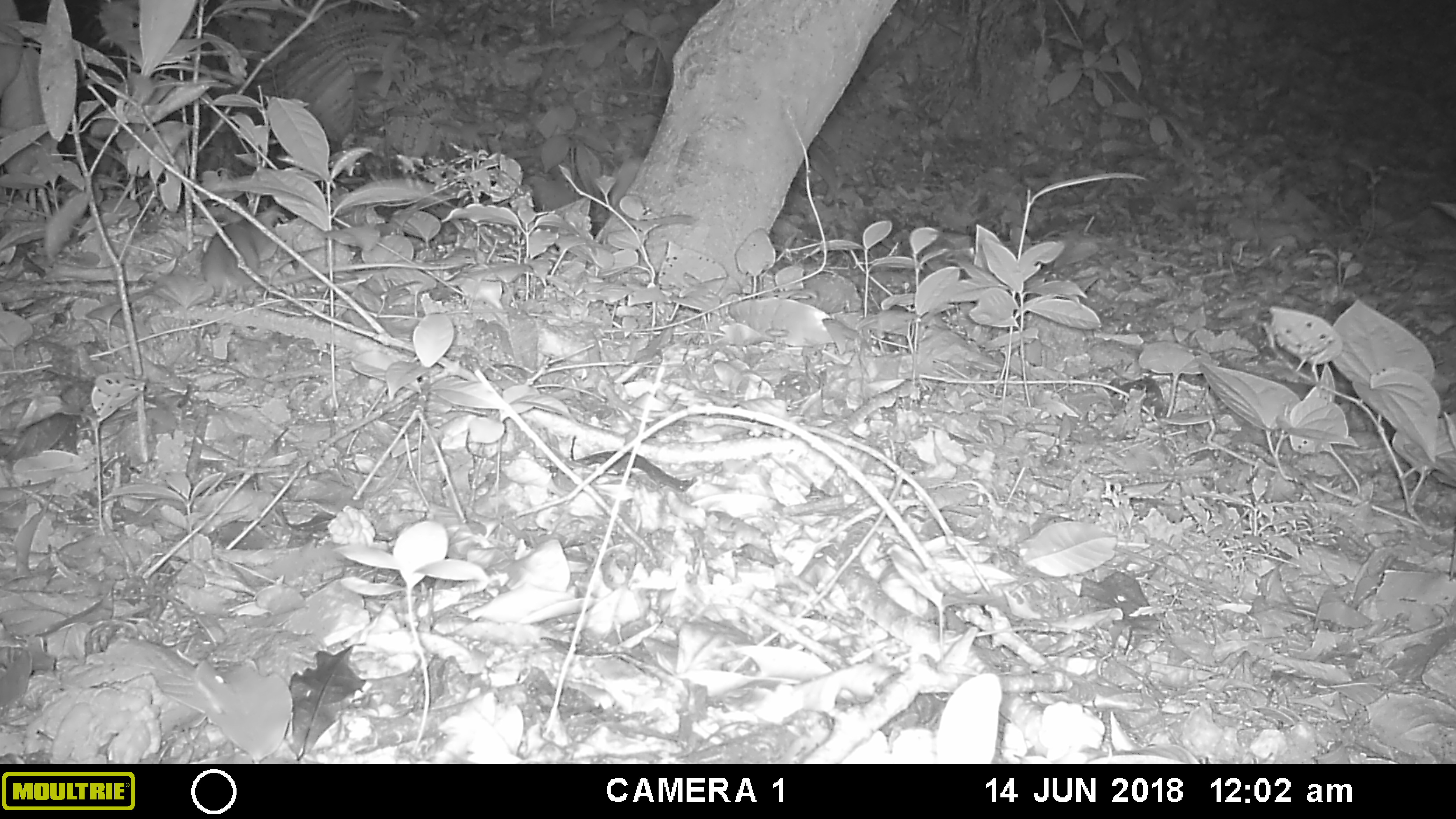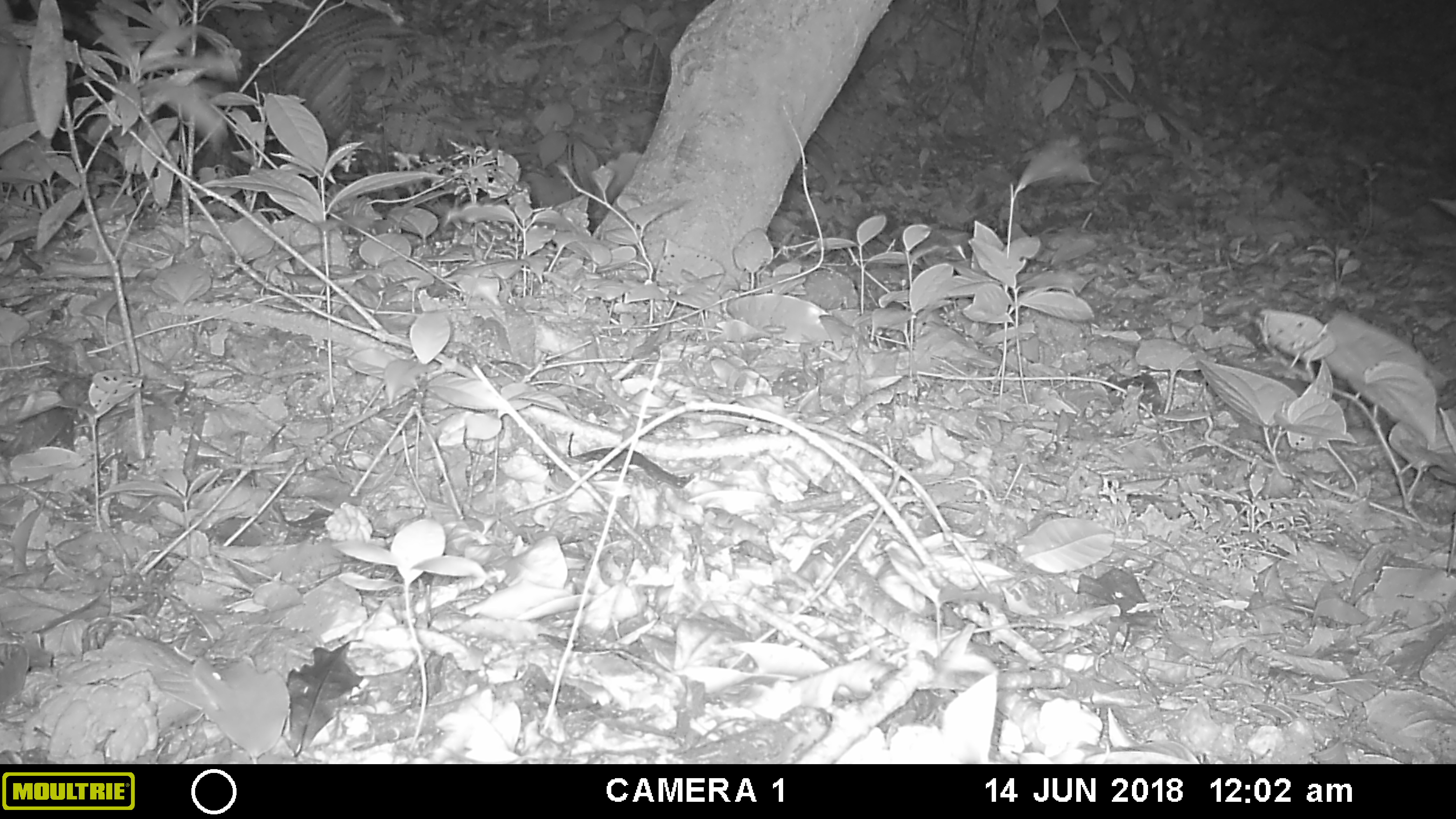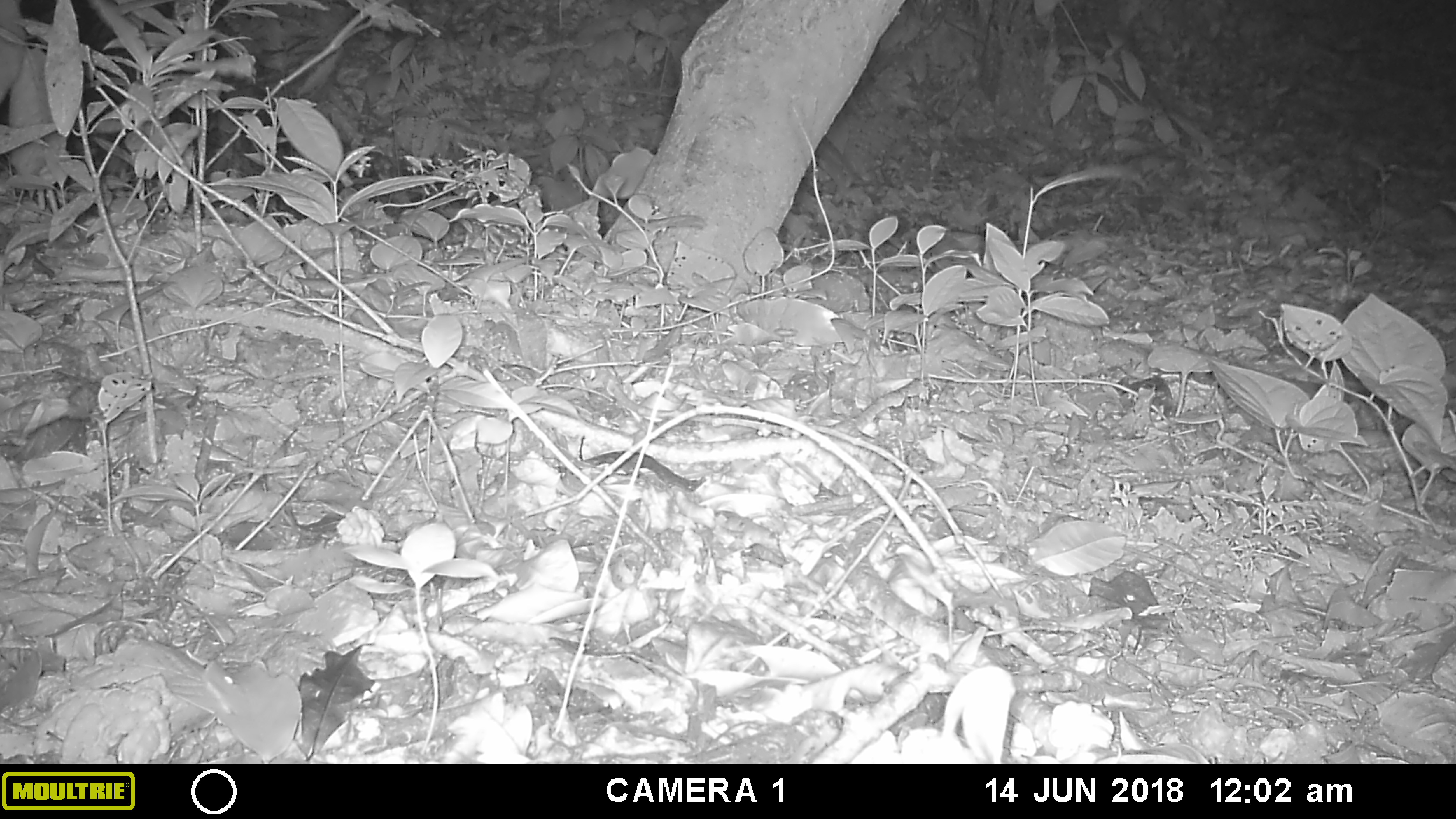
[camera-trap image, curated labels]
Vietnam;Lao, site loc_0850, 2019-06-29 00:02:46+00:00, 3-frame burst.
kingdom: Animalia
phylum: Chordata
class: Mammalia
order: Rodentia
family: Muridae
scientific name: Muridae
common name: old-world mice and rats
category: unidentified murid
Unidentified murid (old-world mice and rats) (Muridae). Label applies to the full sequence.